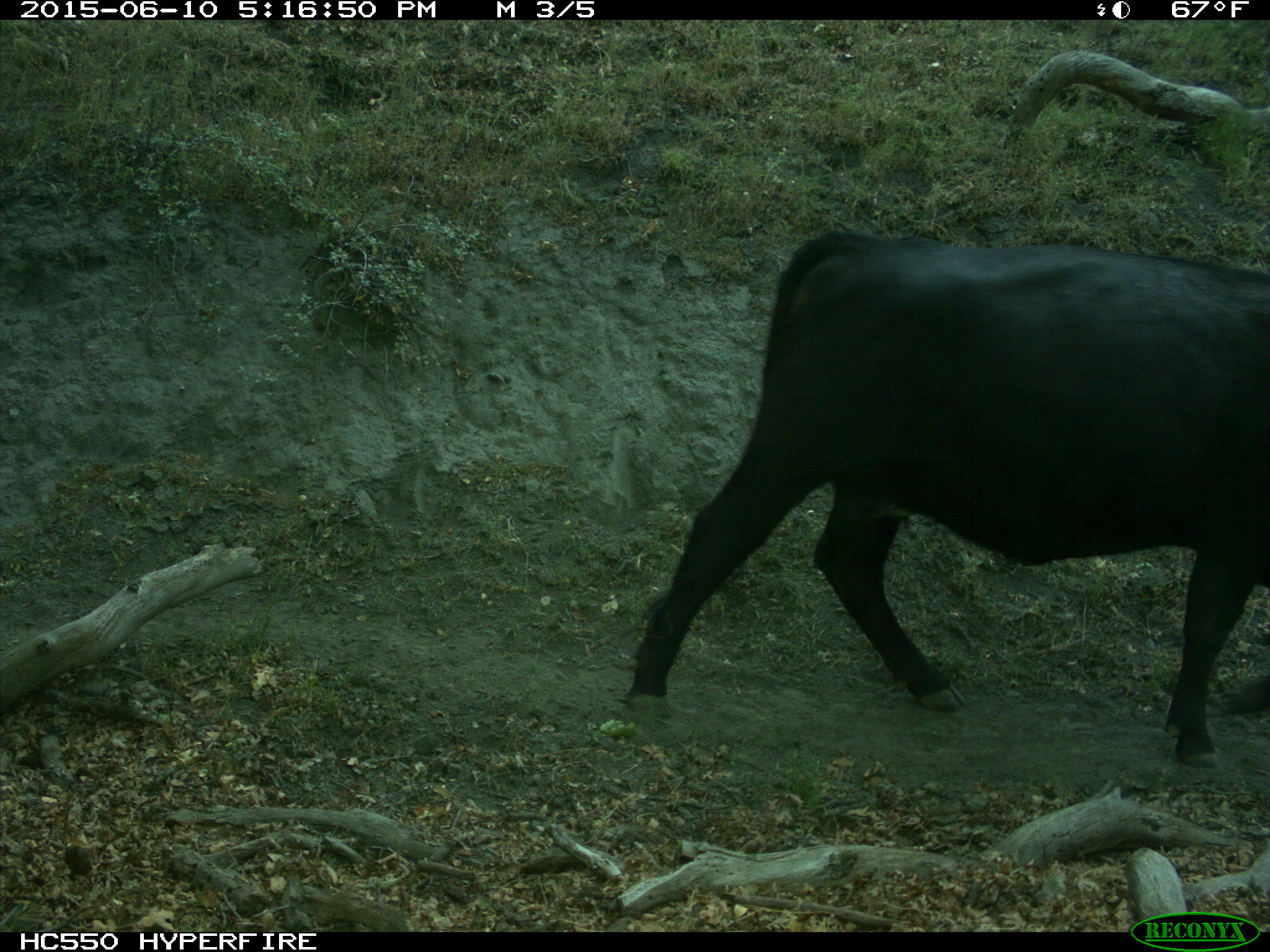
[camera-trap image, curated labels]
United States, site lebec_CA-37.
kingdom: Animalia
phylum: Chordata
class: Mammalia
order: Artiodactyla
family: Bovidae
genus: Bos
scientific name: Bos taurus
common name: domestic cow